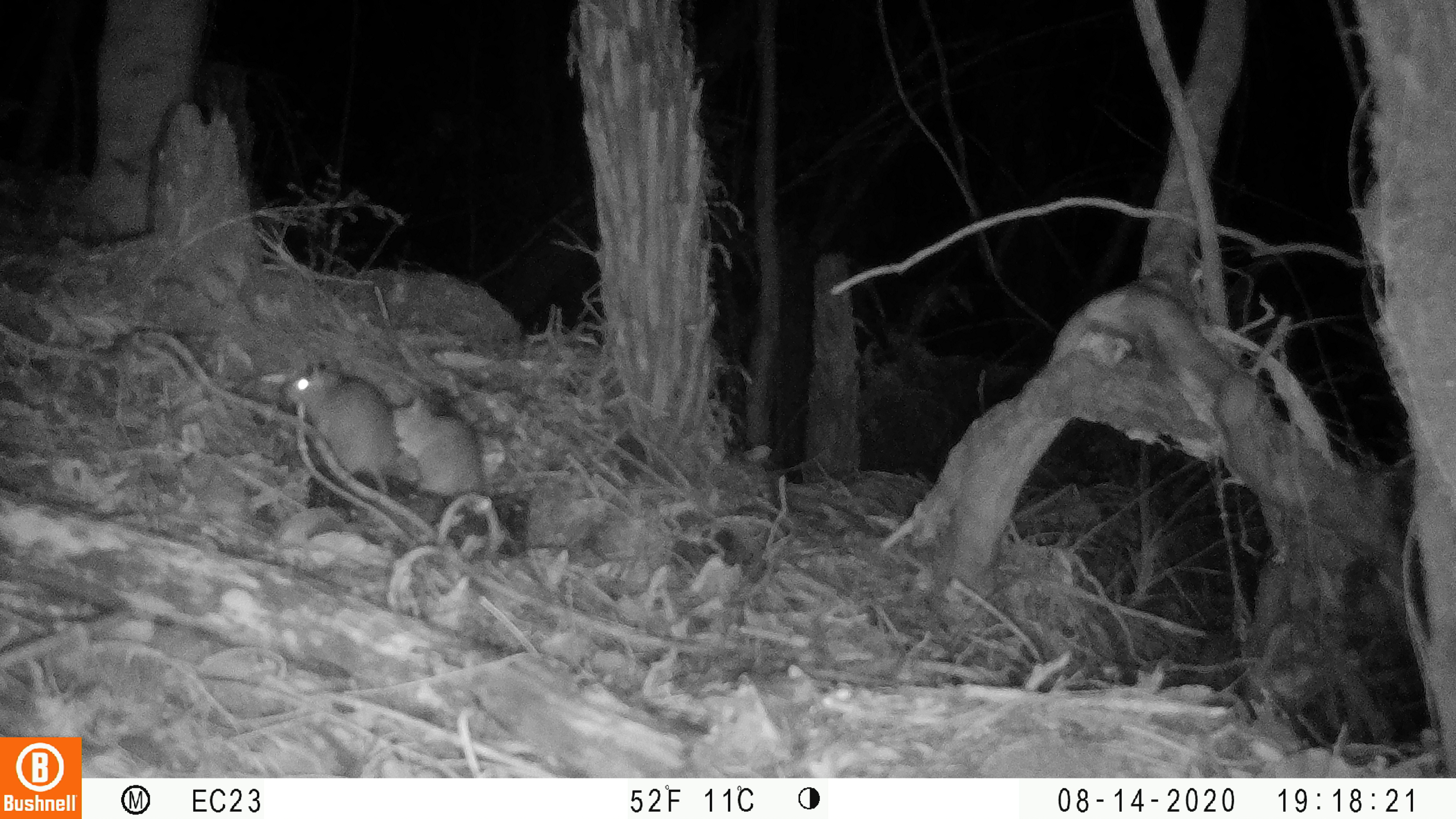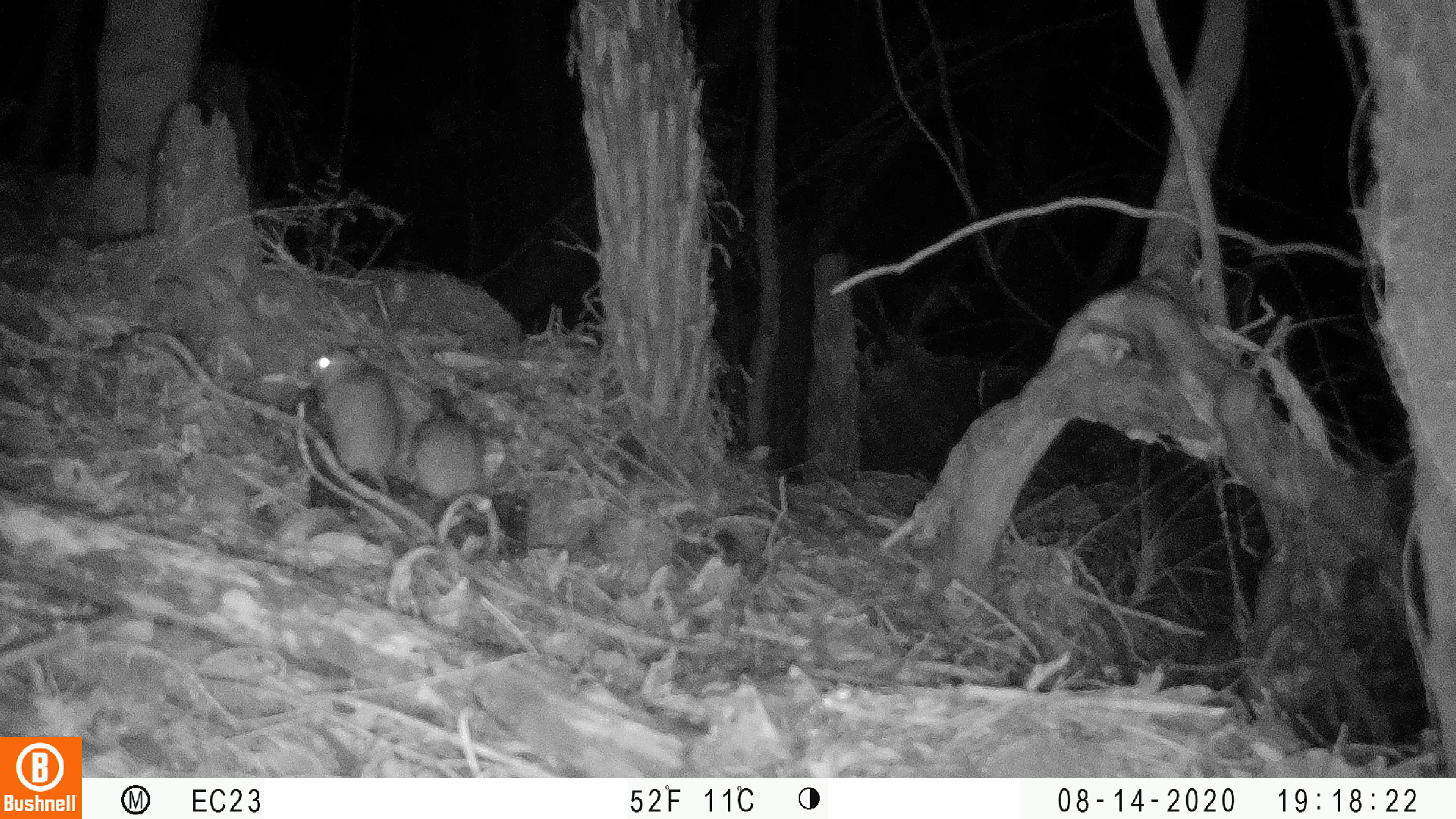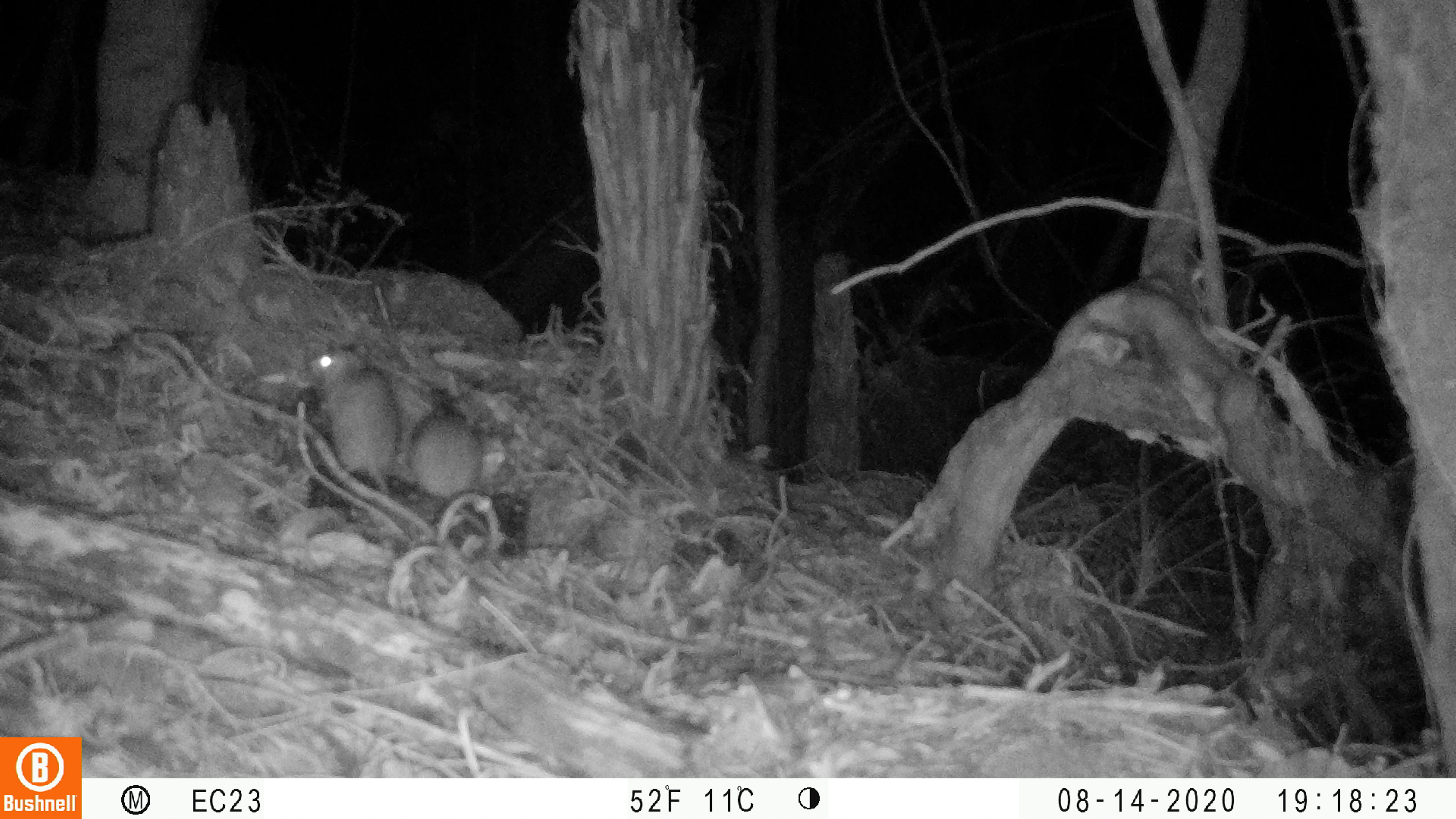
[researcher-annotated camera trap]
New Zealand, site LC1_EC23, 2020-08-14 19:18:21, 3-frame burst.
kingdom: Animalia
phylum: Chordata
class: Mammalia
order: Rodentia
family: Muridae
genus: Rattus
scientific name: Rattus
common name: rat